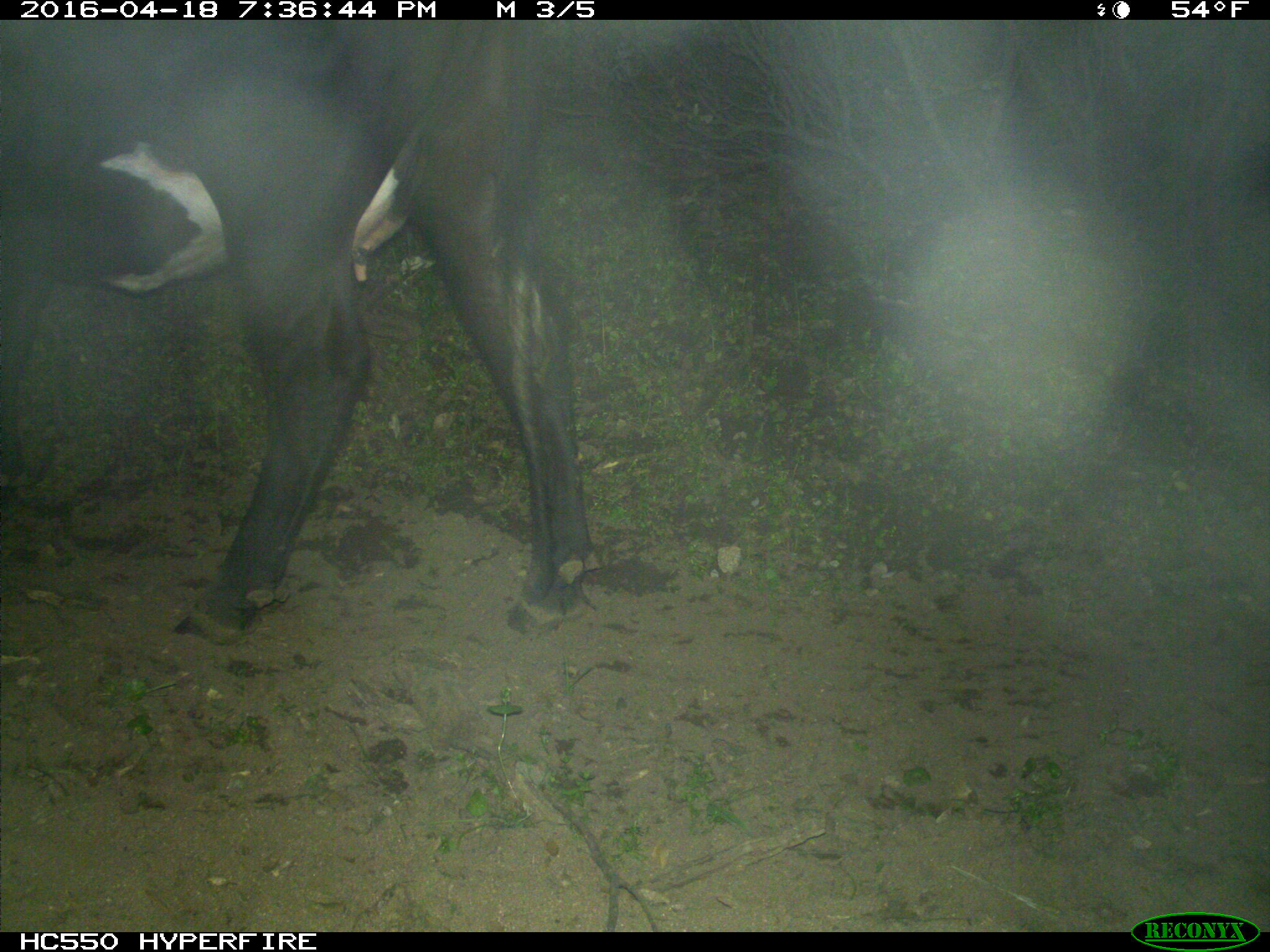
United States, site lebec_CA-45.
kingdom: Animalia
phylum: Chordata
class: Mammalia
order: Artiodactyla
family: Bovidae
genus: Bos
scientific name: Bos taurus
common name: domestic cow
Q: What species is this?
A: Bos taurus (domestic cow).